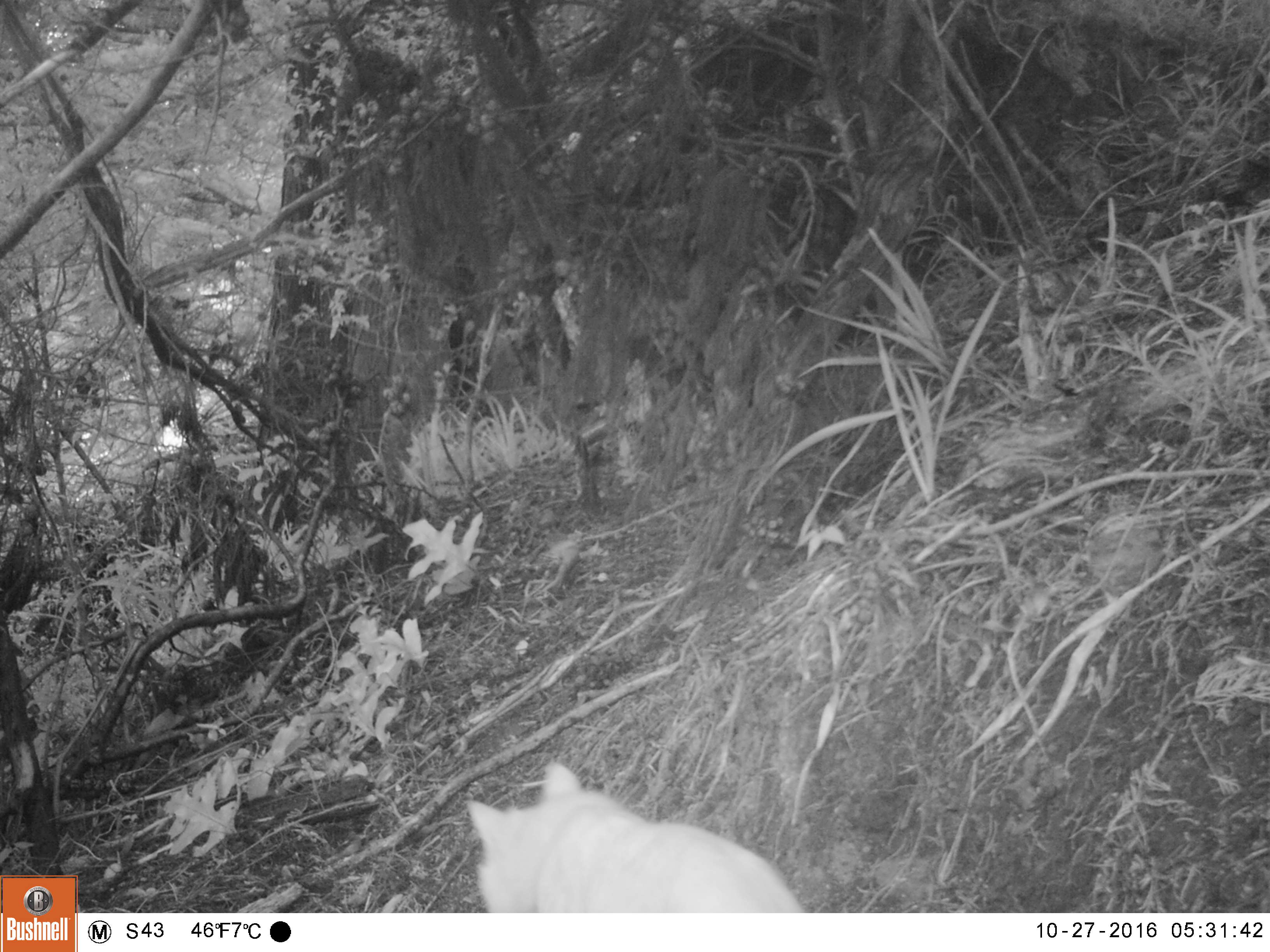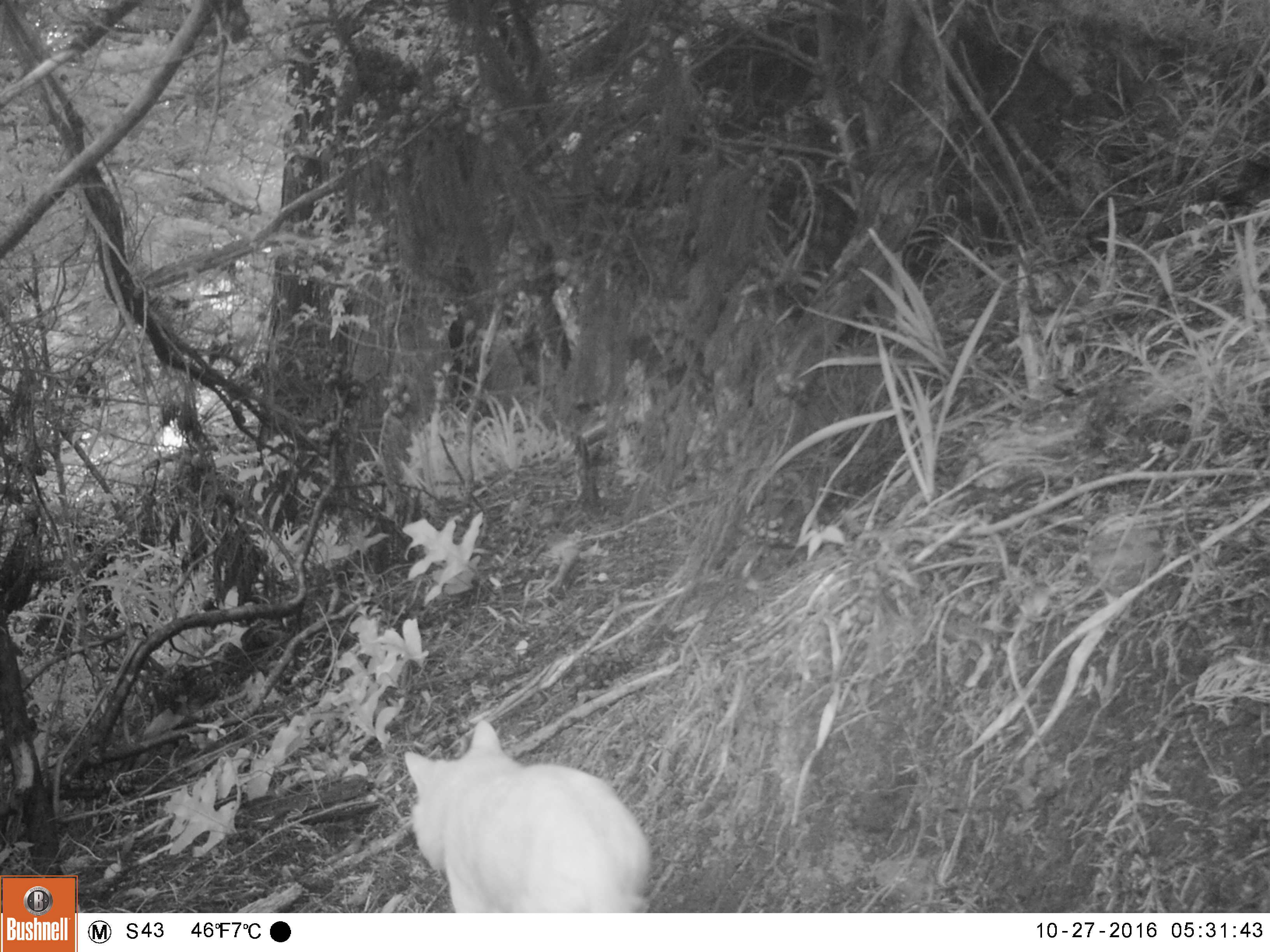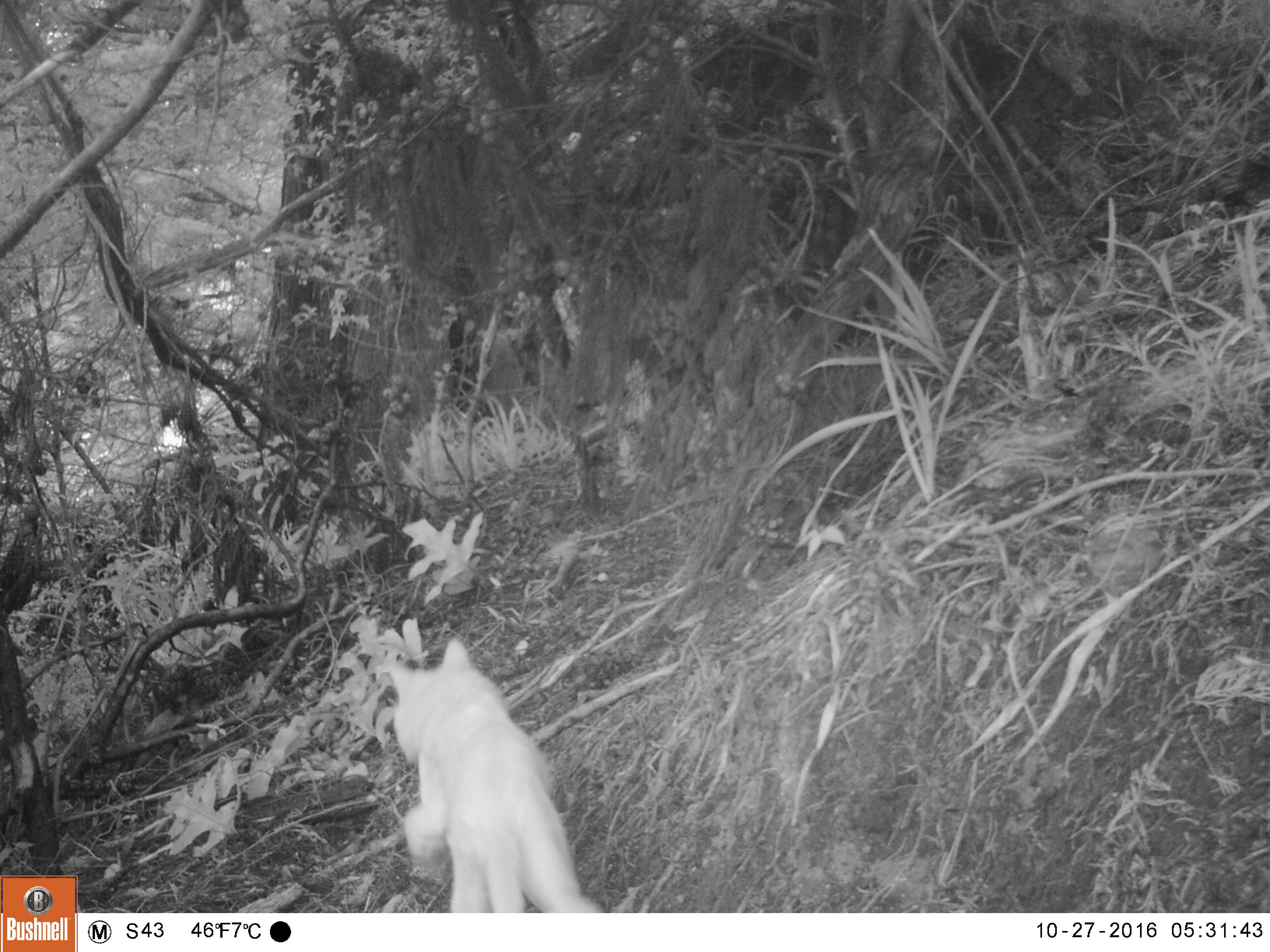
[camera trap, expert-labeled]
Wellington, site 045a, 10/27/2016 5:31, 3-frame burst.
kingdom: Animalia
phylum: Chordata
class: Mammalia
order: Carnivora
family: Felidae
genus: Felis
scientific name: Felis catus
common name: cat